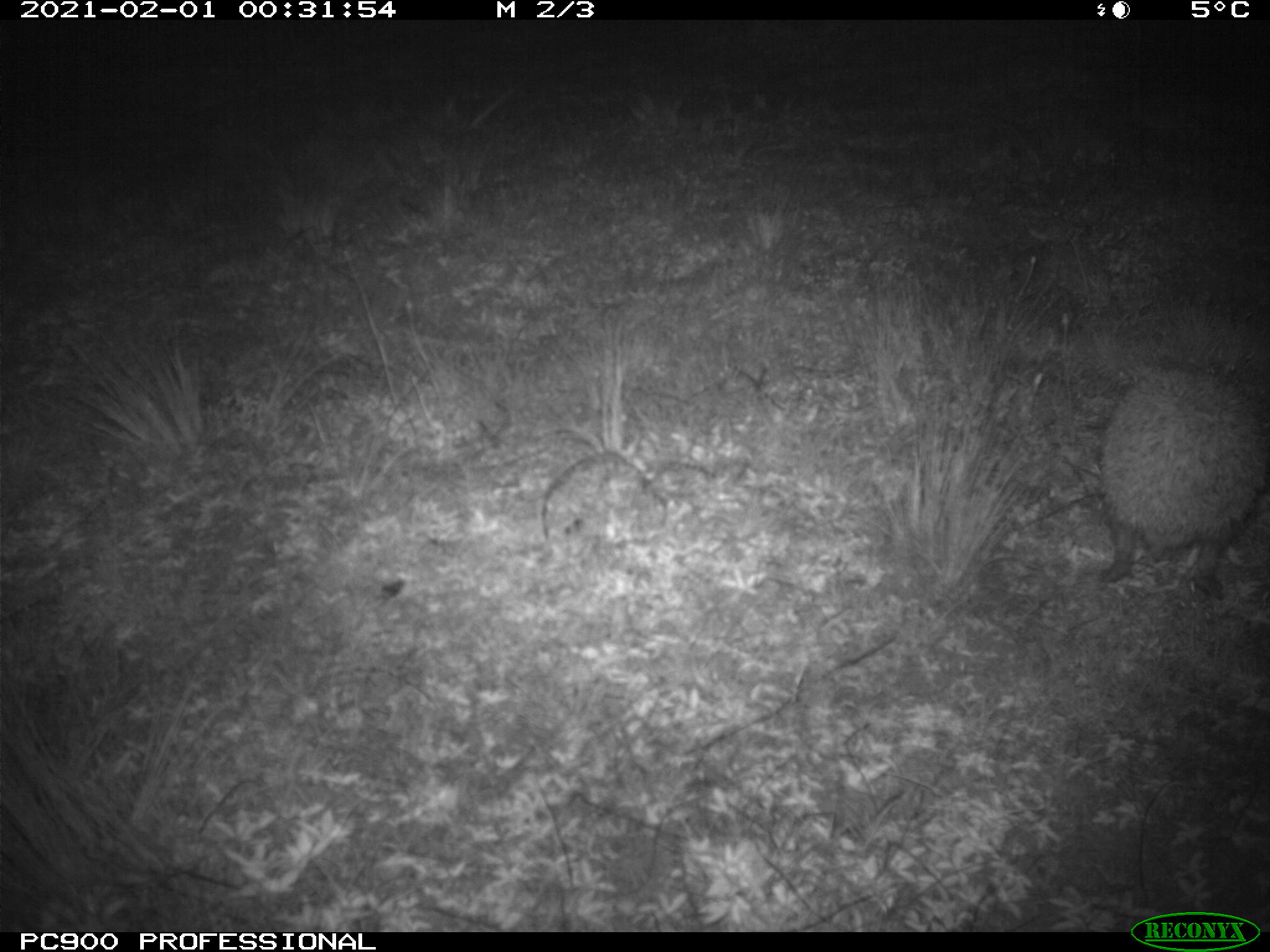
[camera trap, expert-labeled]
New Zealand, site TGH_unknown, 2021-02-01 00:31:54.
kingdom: Animalia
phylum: Chordata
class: Mammalia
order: Eulipotyphla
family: Erinaceidae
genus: Erinaceus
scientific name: Erinaceus europaeus europaeus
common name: european hedgehog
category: hedgehog